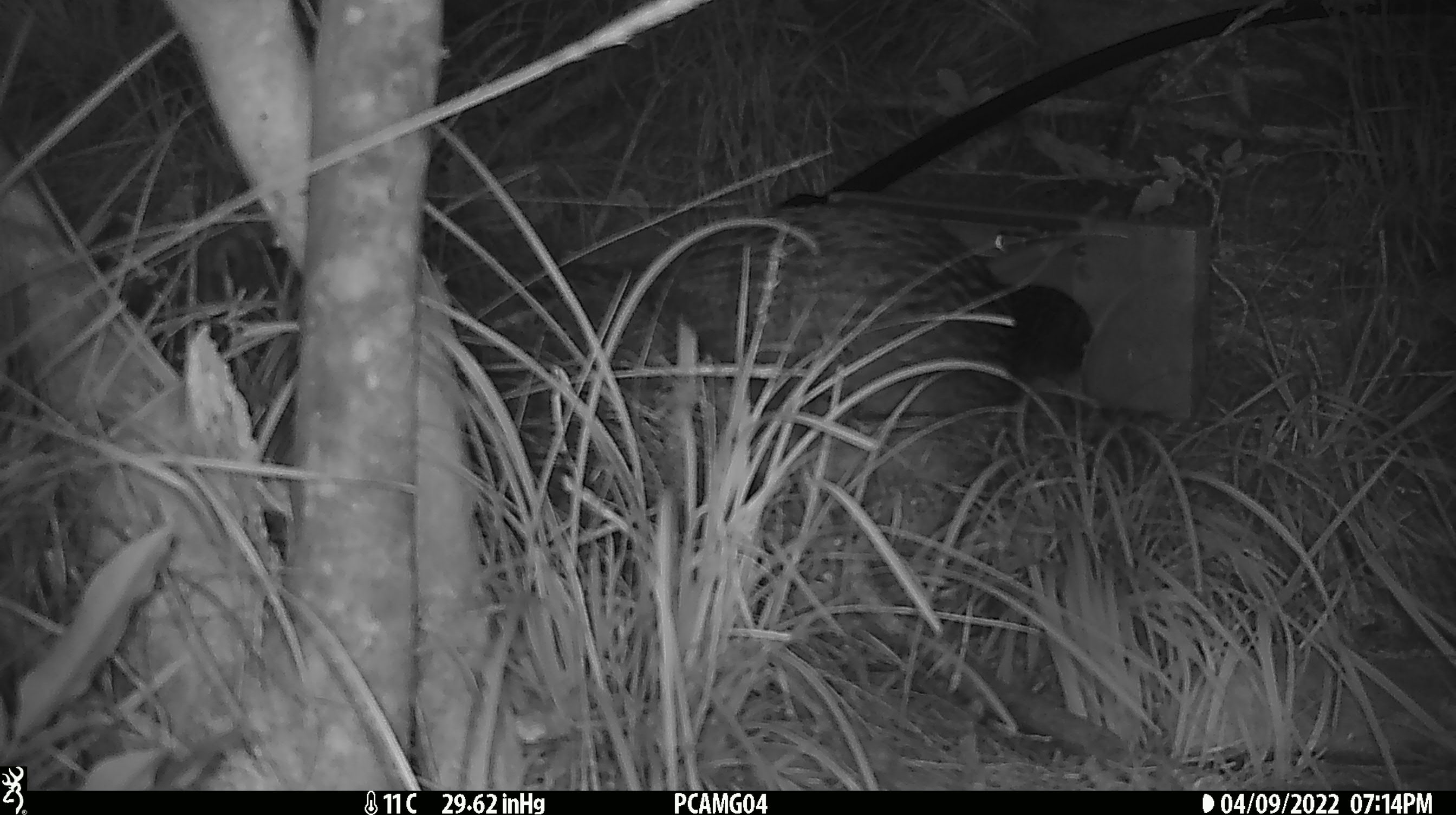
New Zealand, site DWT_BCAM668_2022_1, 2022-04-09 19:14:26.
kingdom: Animalia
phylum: Chordata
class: Aves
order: Gruiformes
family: Rallidae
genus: Gallirallus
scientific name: Gallirallus australis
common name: weka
Weka (Gallirallus australis).